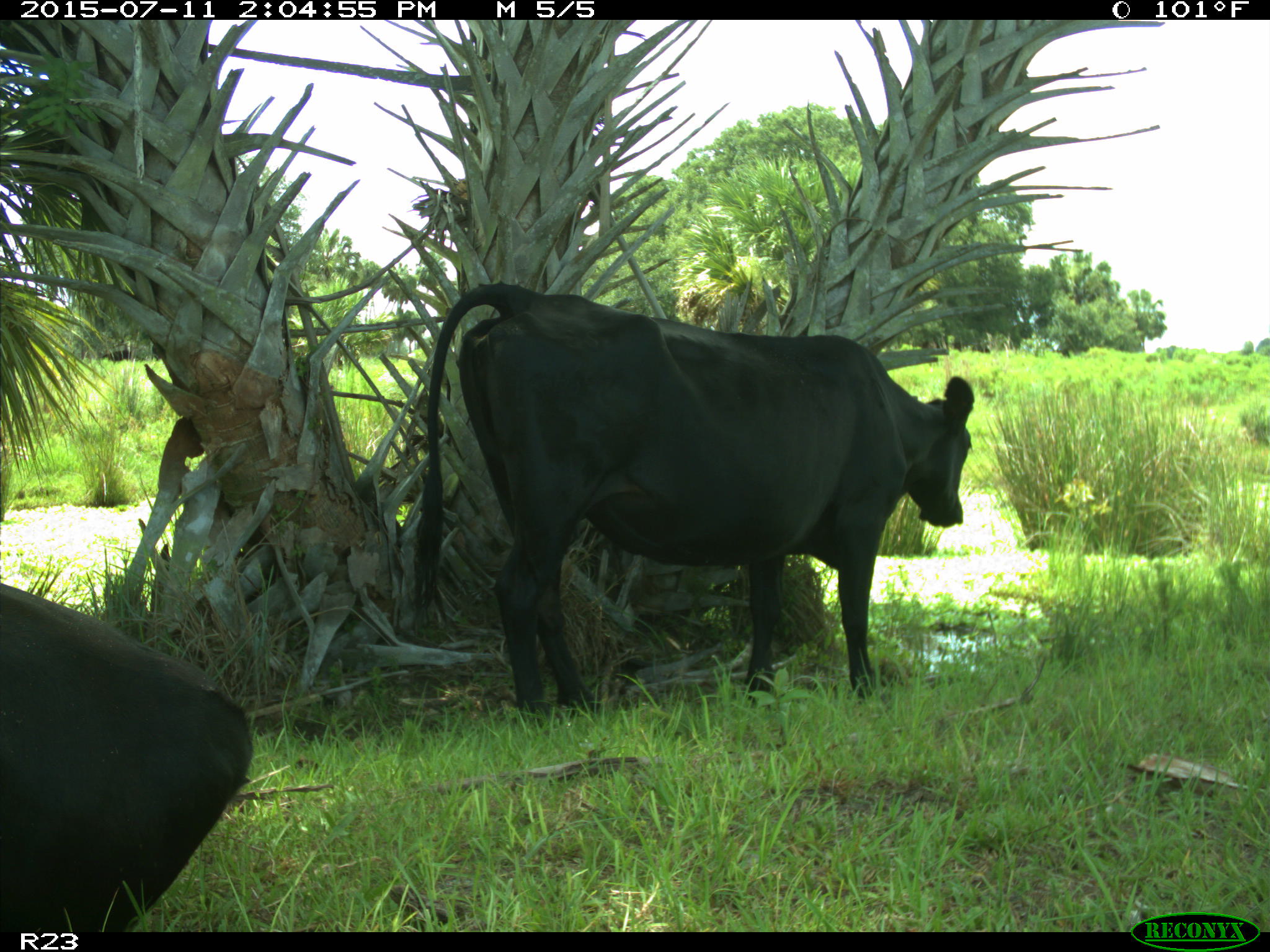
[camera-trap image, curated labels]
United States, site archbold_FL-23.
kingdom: Animalia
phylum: Chordata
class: Mammalia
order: Artiodactyla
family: Bovidae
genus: Bos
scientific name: Bos taurus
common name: domestic cow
Bos taurus (domestic cow).